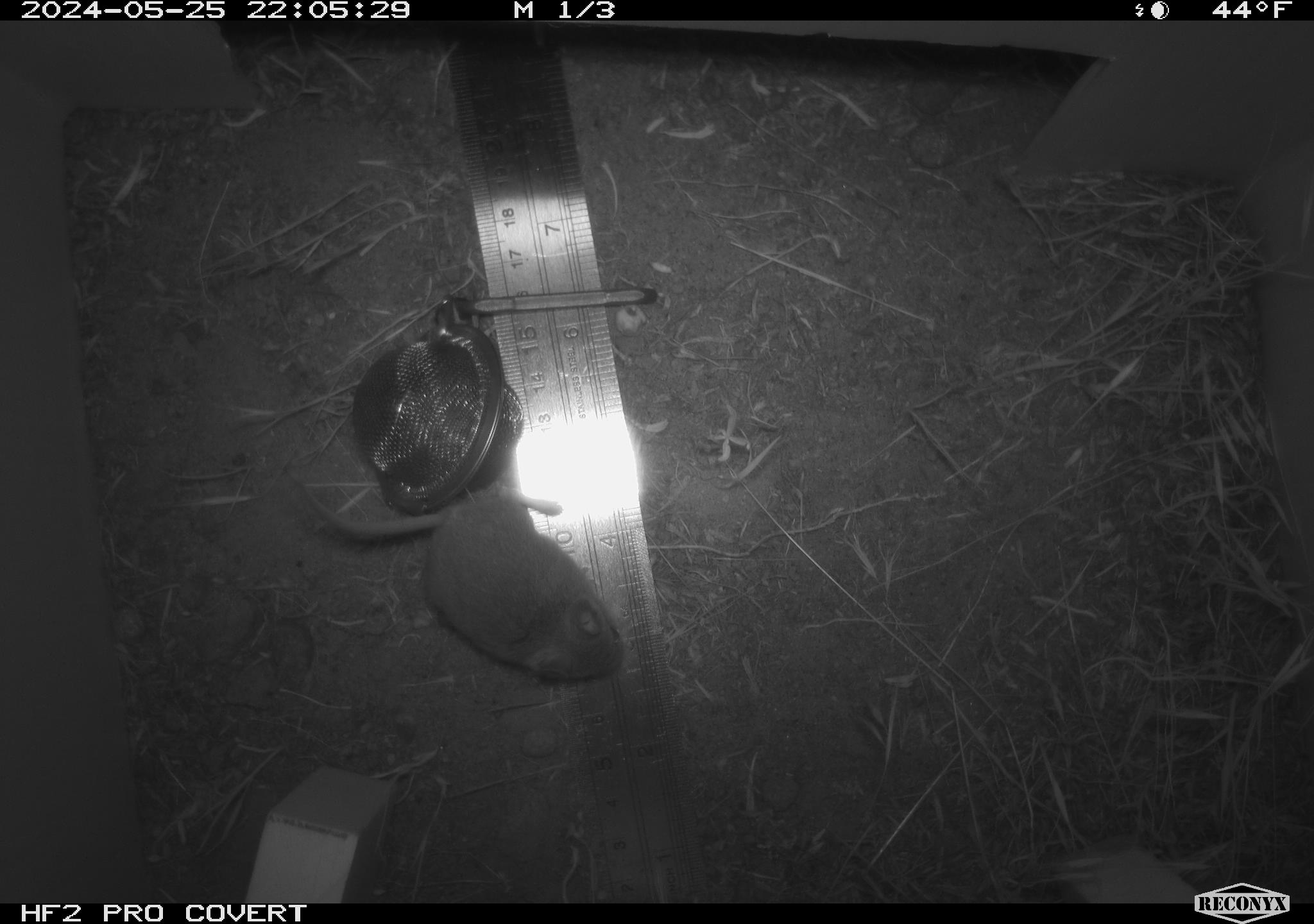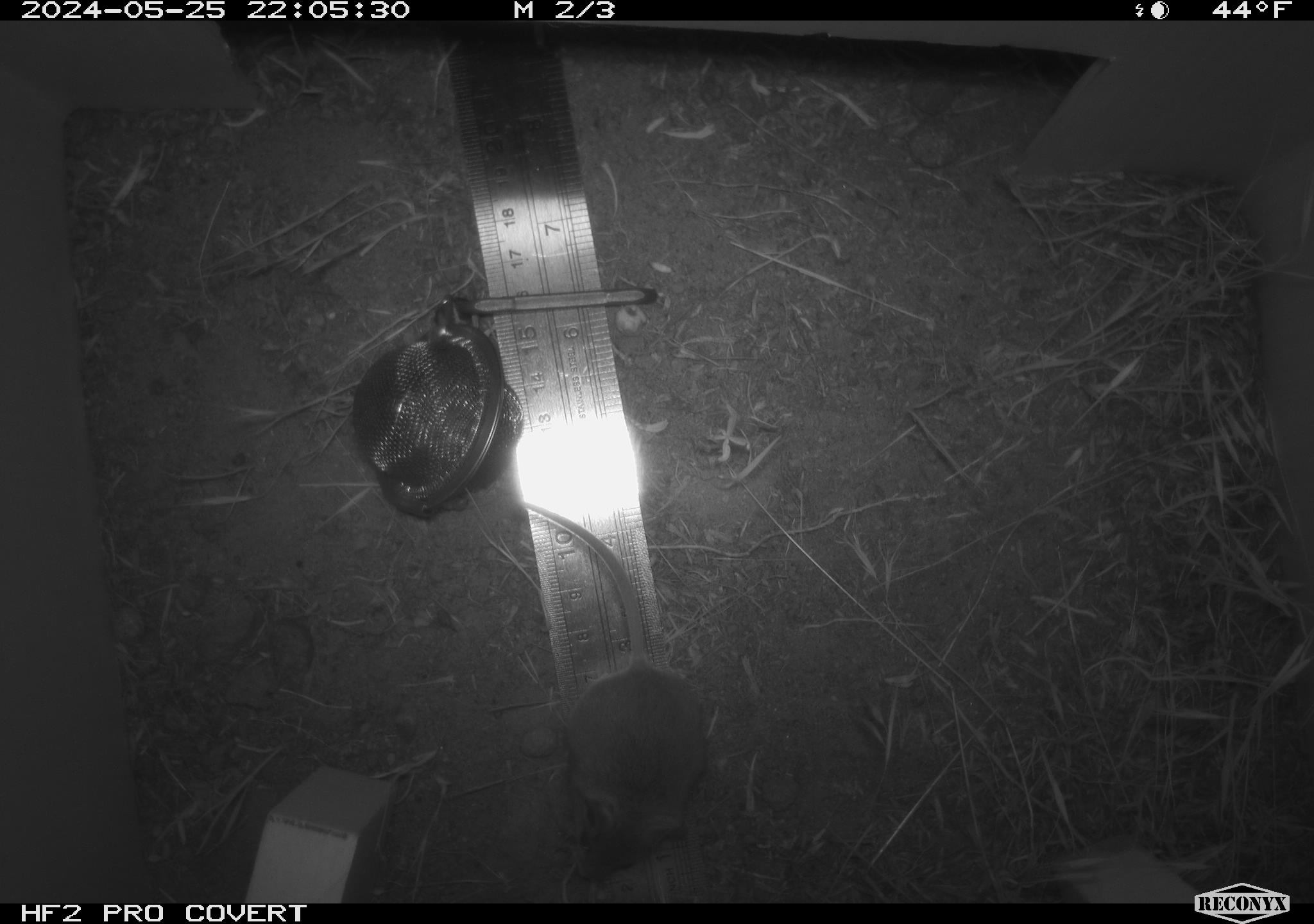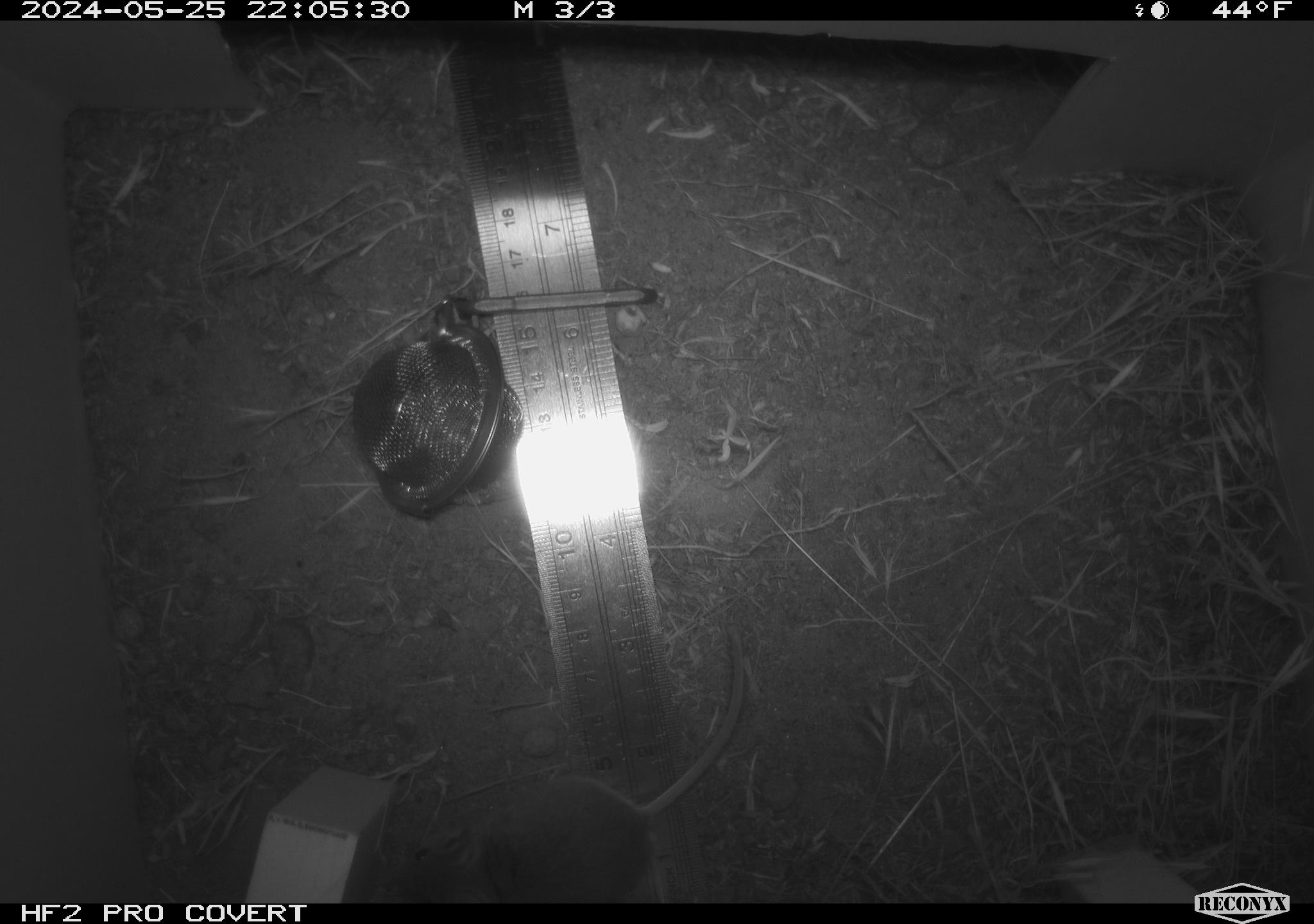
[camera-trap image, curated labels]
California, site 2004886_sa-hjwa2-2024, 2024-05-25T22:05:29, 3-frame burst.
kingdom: Animalia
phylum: Chordata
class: Mammalia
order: Rodentia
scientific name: Rodentia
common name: rodent